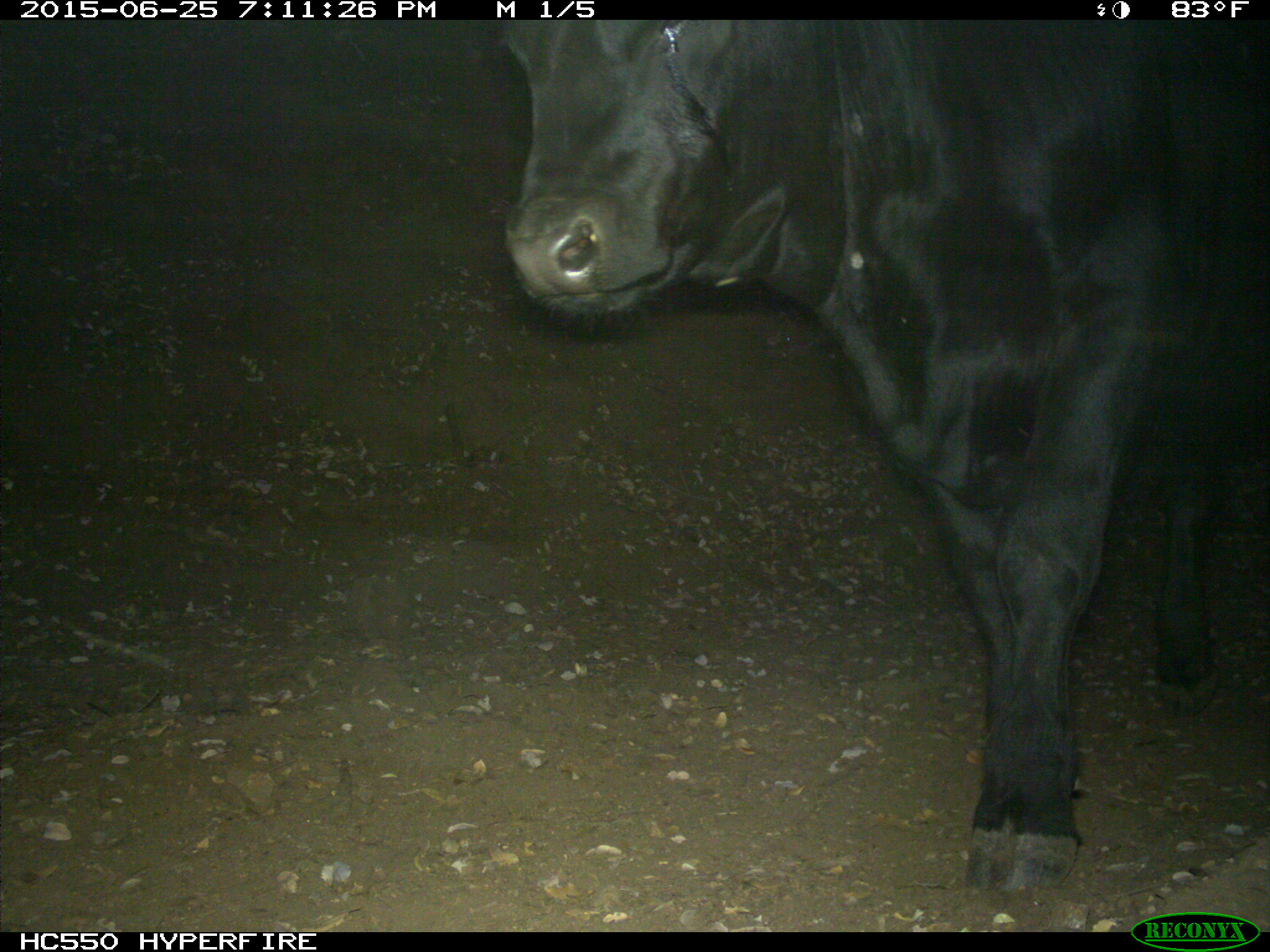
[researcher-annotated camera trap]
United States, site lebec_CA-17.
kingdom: Animalia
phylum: Chordata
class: Mammalia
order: Artiodactyla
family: Bovidae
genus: Bos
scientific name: Bos taurus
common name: domestic cow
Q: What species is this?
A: Bos taurus (domestic cow).